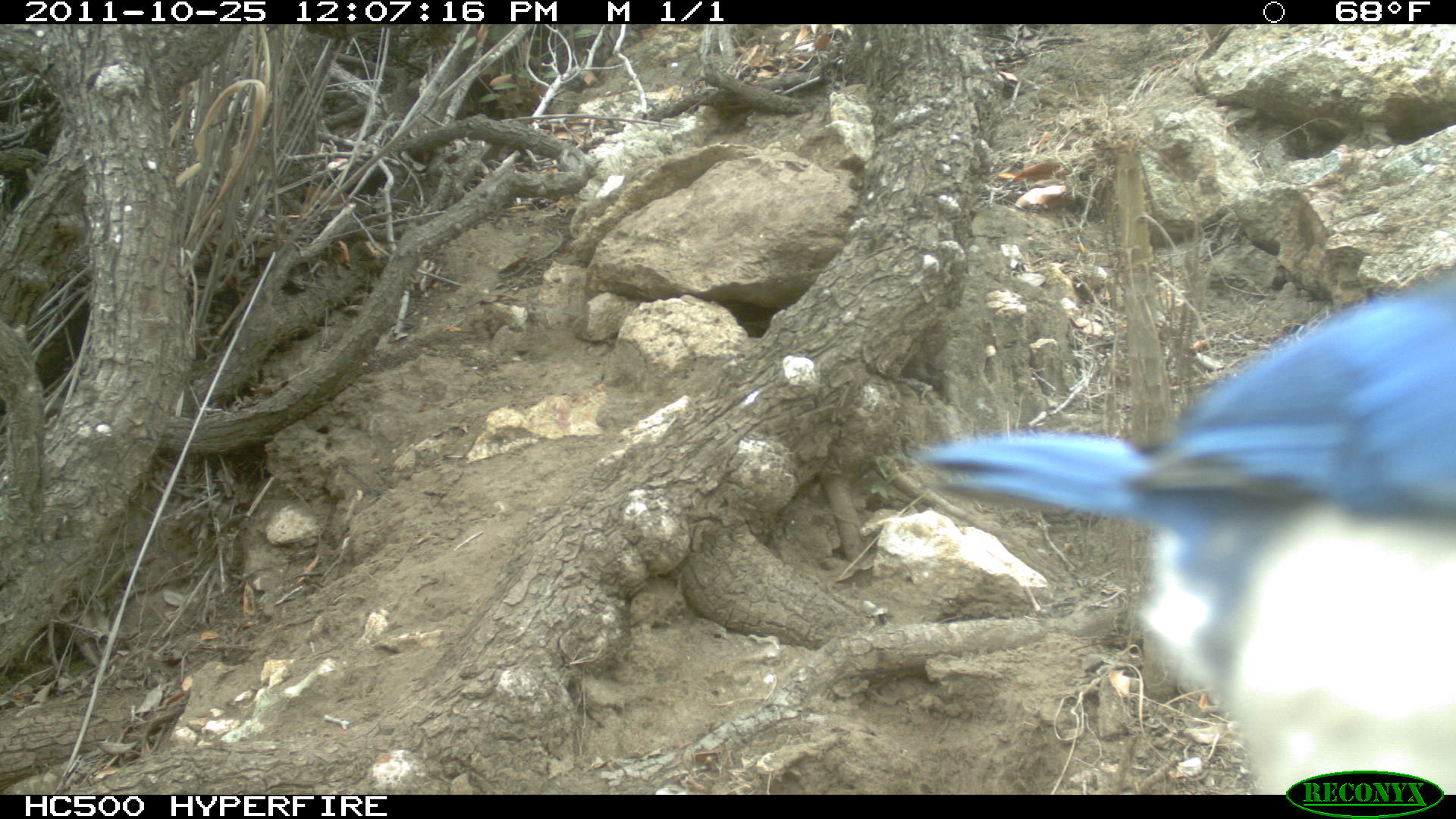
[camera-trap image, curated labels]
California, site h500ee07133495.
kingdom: Animalia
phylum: Chordata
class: Aves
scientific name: Aves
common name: bird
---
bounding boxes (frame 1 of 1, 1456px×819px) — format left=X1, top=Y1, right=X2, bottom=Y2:
bird: left=918, top=275, right=1452, bottom=792